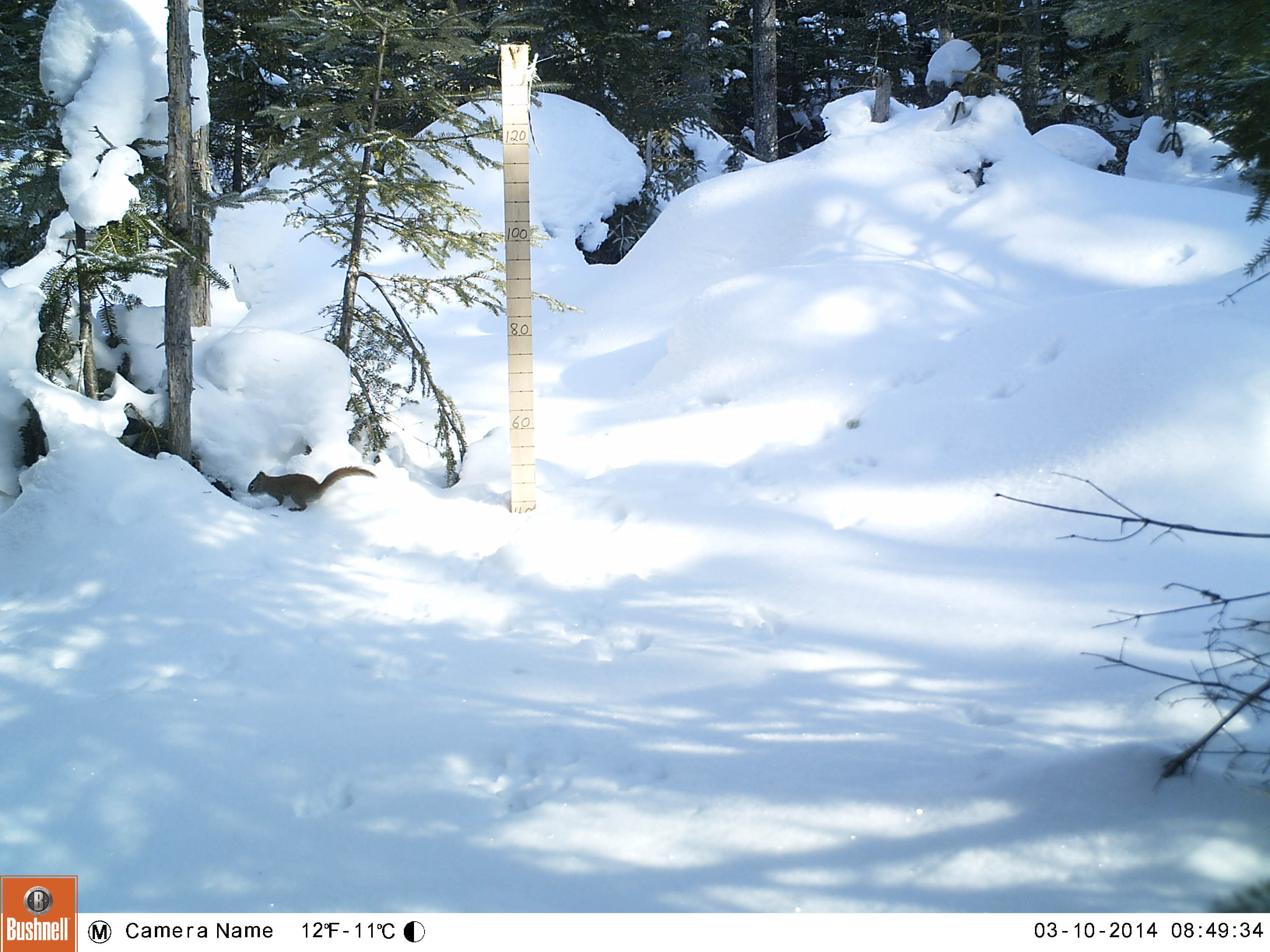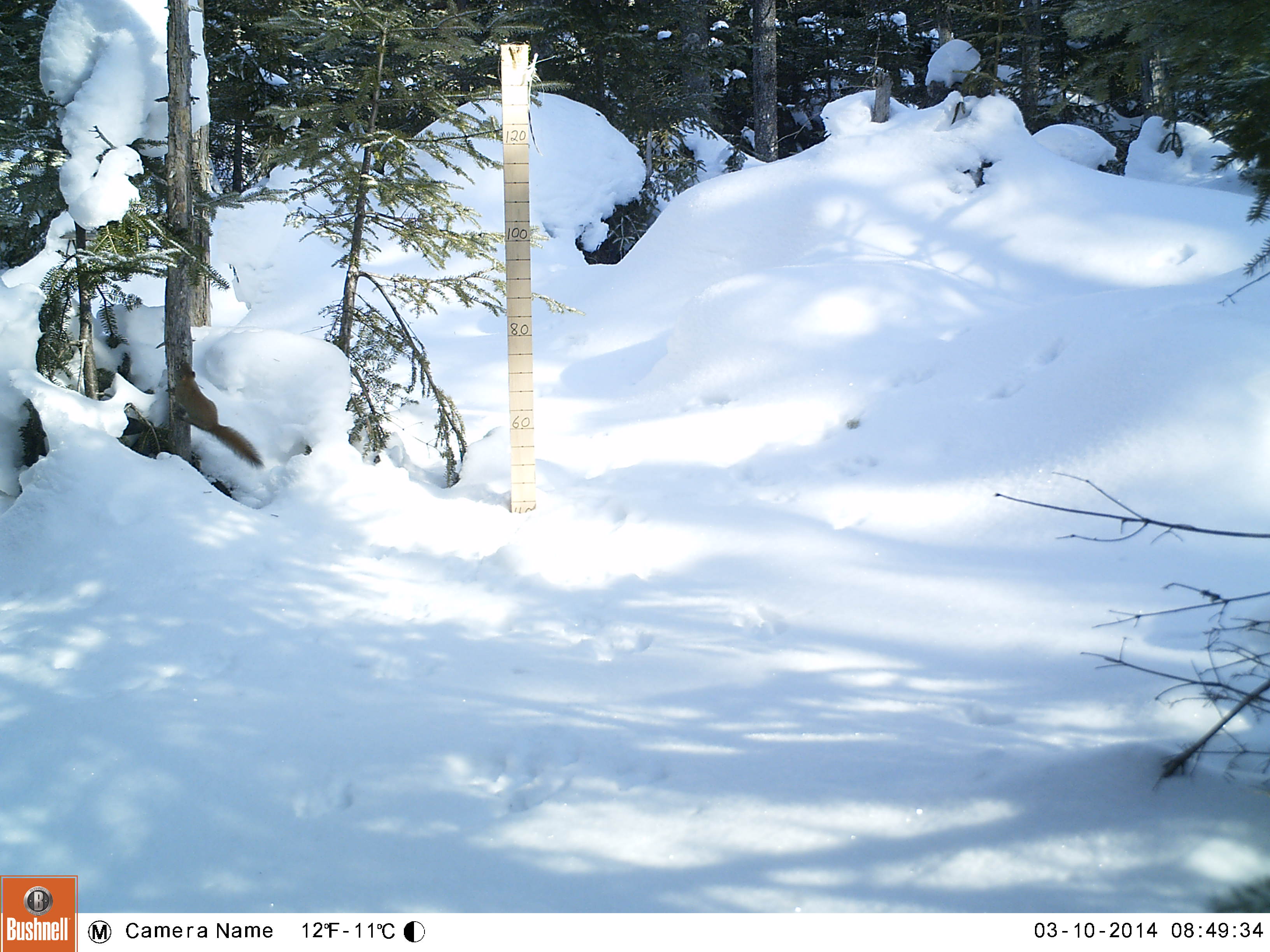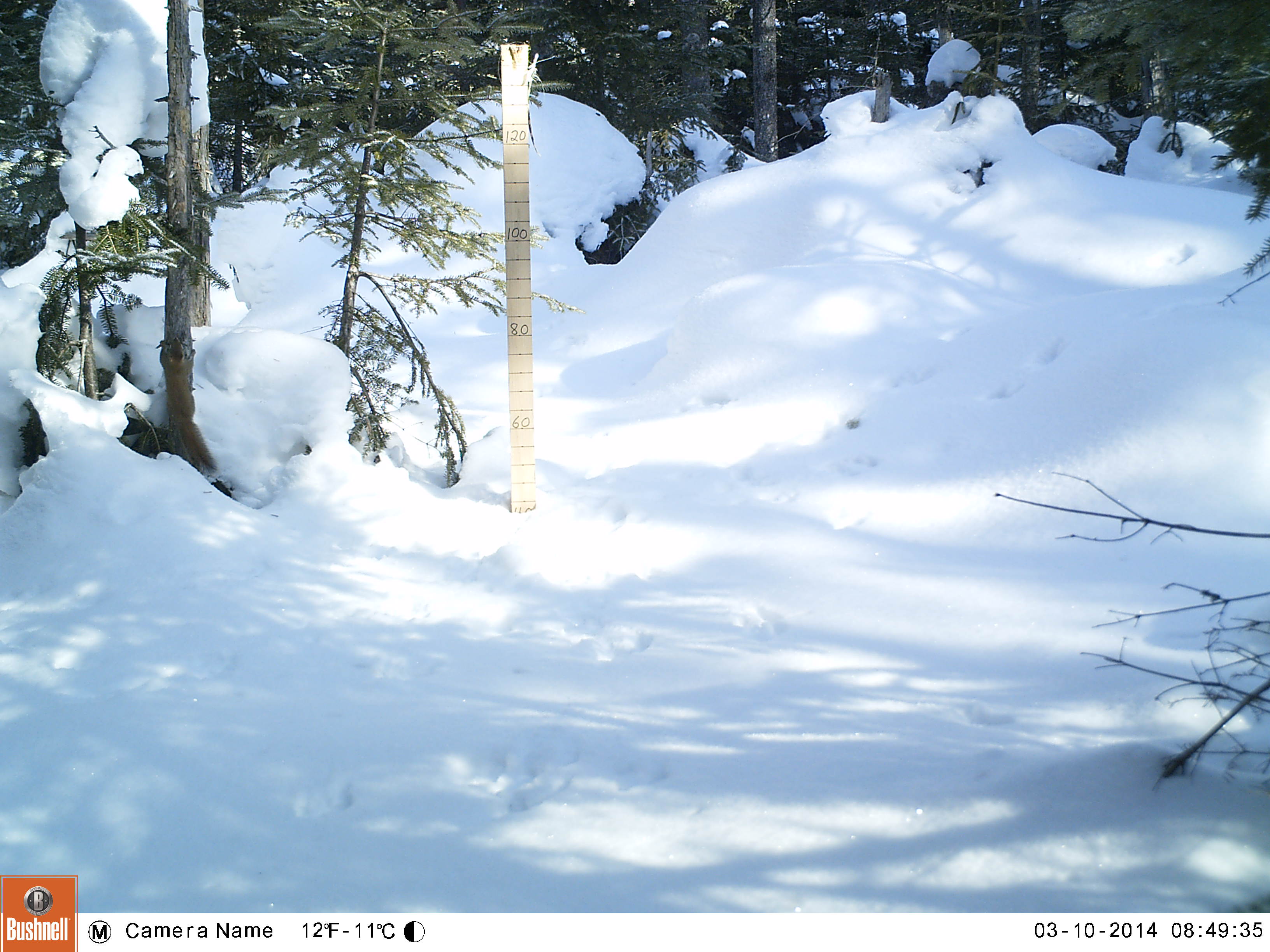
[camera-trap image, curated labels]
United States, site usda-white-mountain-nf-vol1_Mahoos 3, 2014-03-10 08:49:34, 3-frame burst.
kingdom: Animalia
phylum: Chordata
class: Mammalia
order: Rodentia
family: Sciuridae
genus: Tamiasciurus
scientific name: Tamiasciurus hudsonicus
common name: red squirrel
Red squirrel (Tamiasciurus hudsonicus).